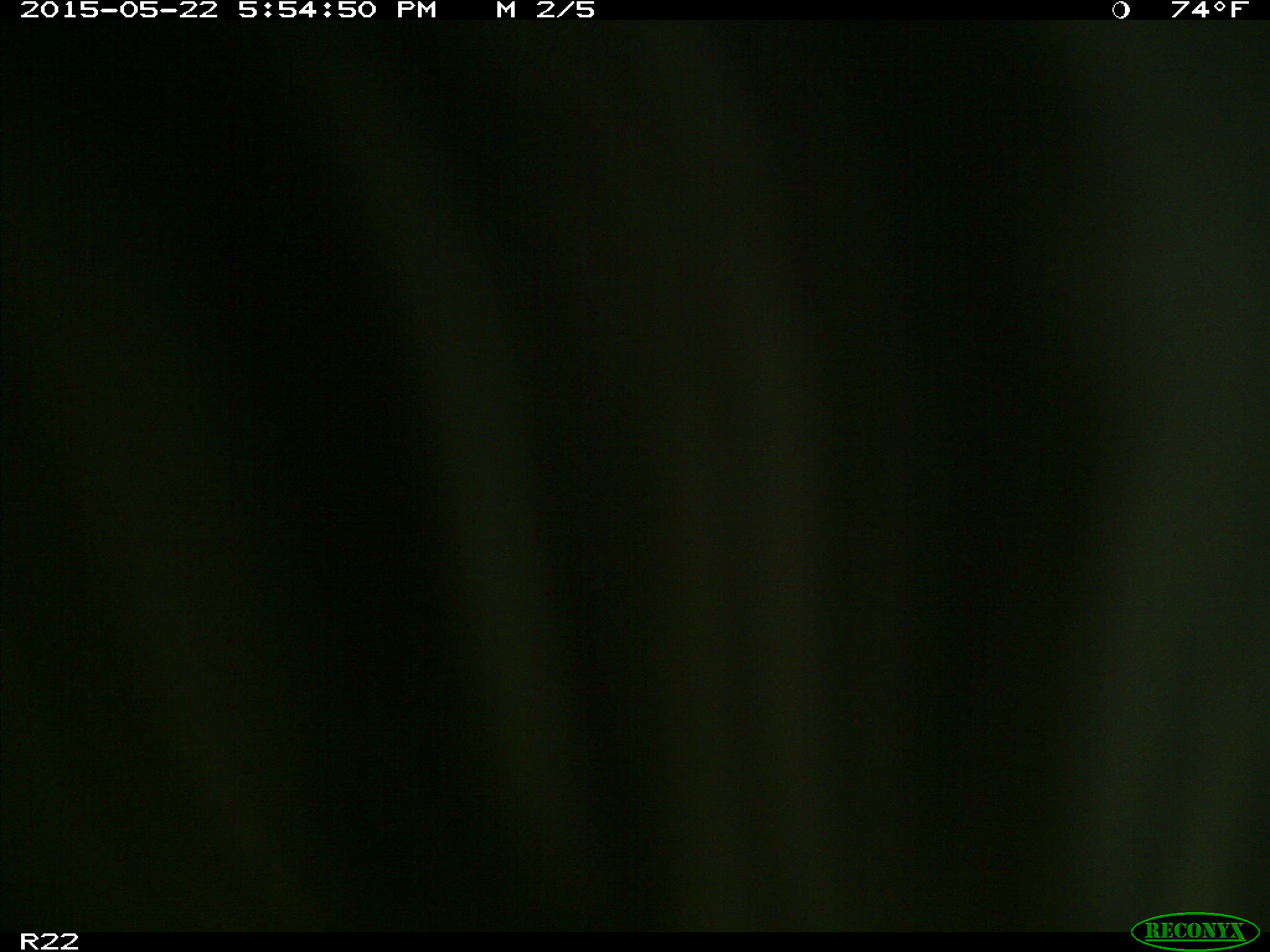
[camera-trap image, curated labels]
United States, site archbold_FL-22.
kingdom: Animalia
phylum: Chordata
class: Mammalia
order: Artiodactyla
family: Bovidae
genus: Bos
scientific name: Bos taurus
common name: domestic cow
Bos taurus (domestic cow).